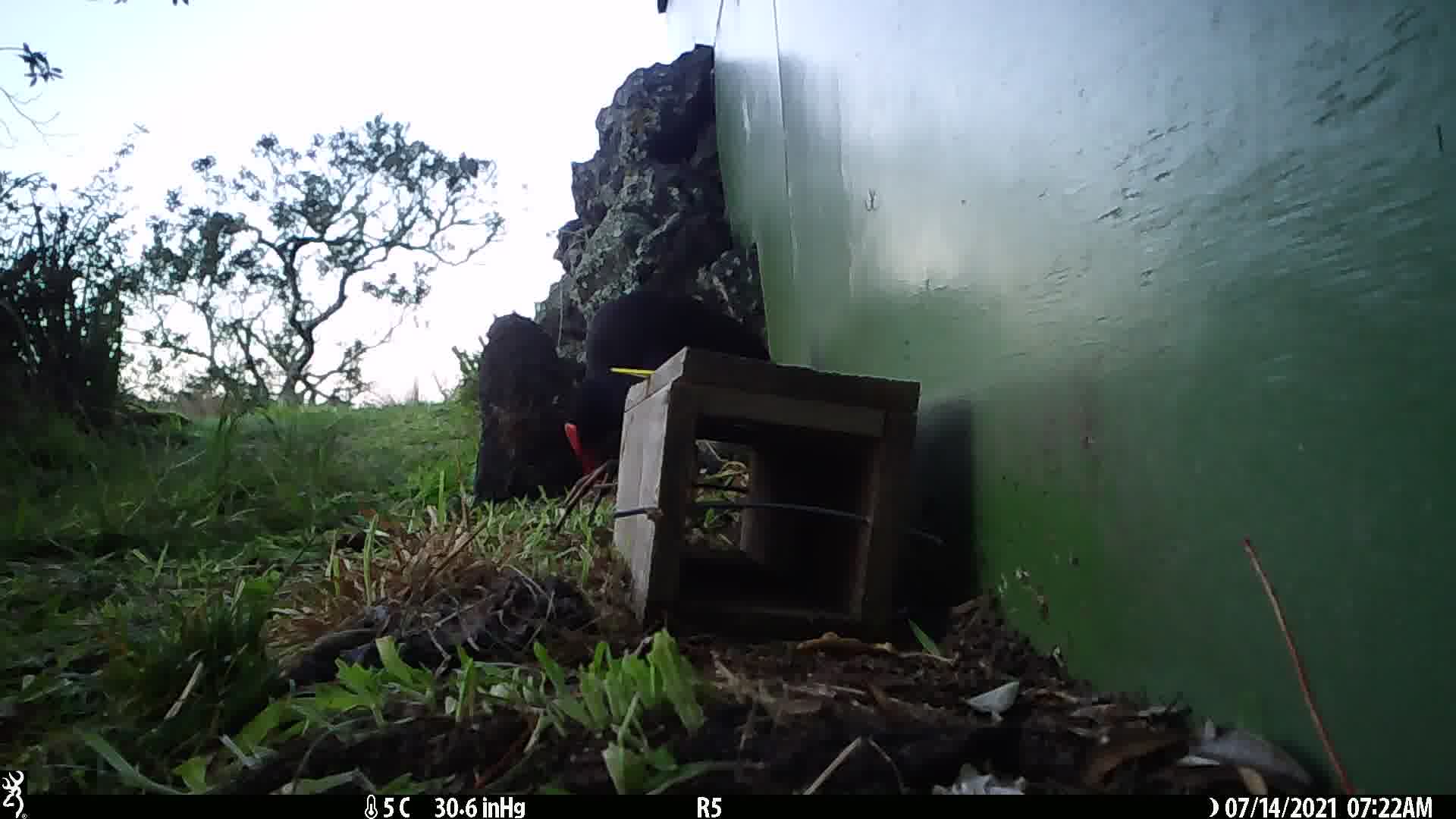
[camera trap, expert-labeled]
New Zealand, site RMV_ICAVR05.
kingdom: Animalia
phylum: Chordata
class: Aves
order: Gruiformes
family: Rallidae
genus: Porphyrio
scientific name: Porphyrio melanotus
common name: australasian swamphen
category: pukeko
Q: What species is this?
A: Pukeko (australasian swamphen) (Porphyrio melanotus).